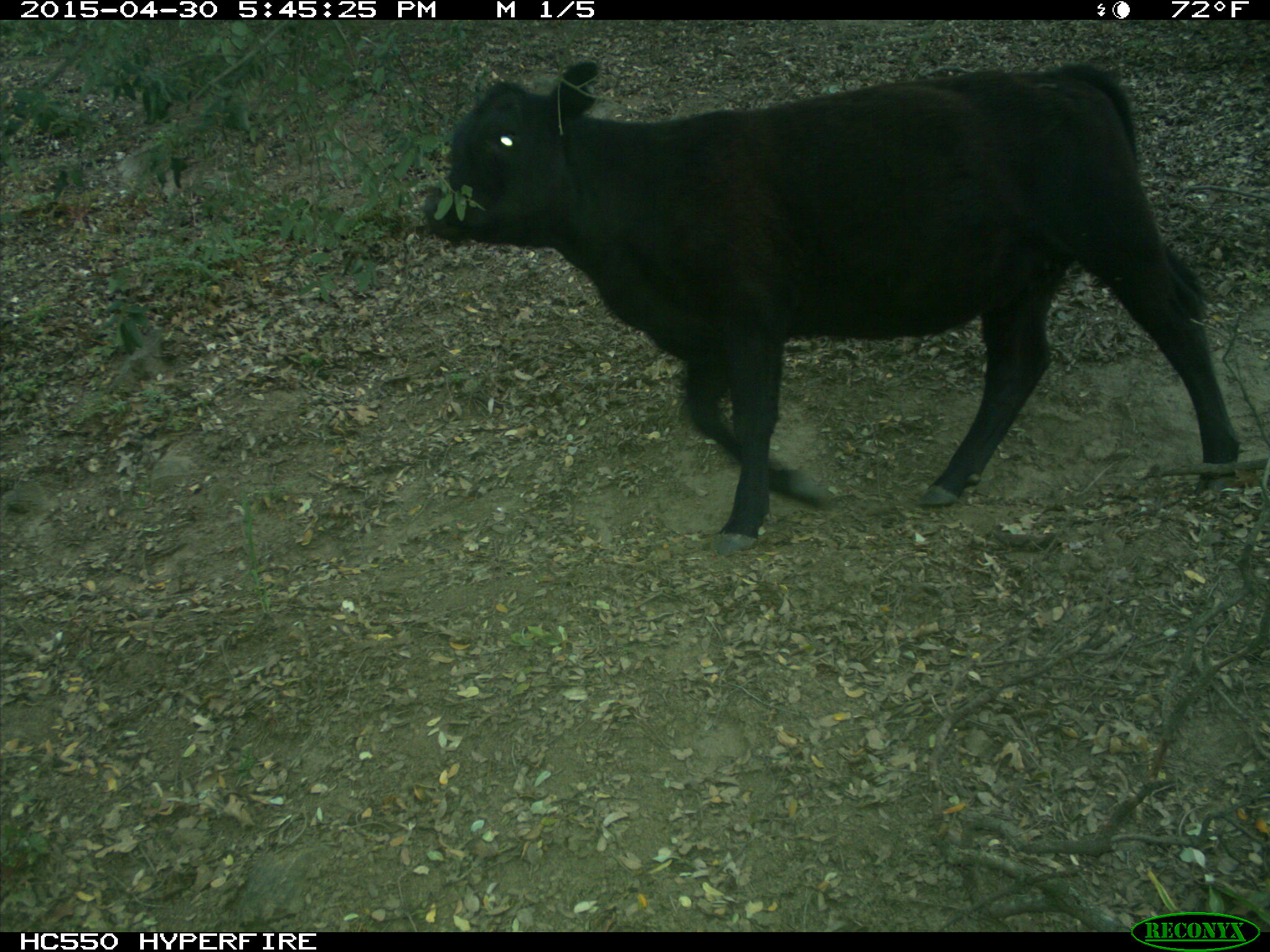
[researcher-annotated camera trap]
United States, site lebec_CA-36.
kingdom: Animalia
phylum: Chordata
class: Mammalia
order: Artiodactyla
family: Bovidae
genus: Bos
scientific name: Bos taurus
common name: domestic cow